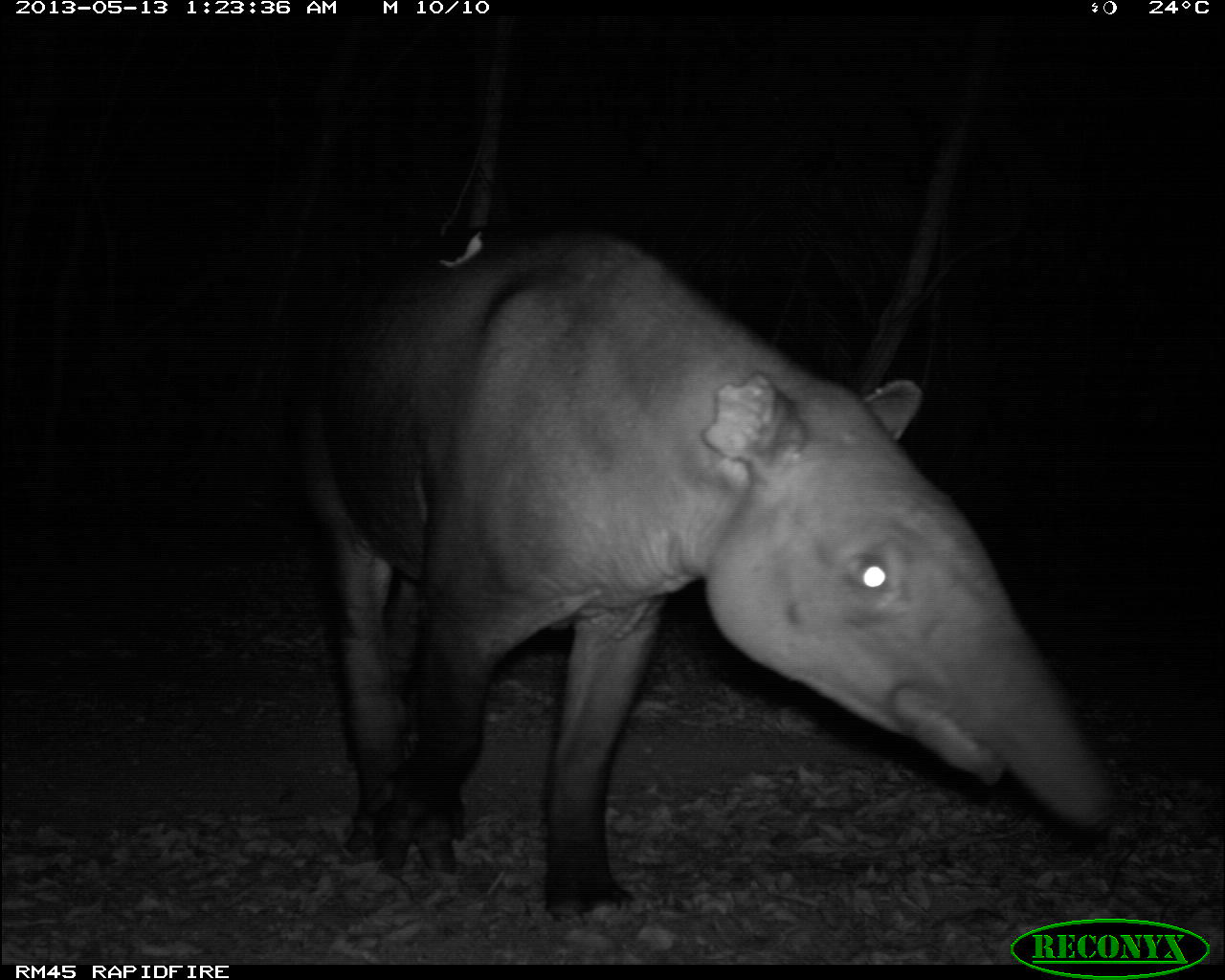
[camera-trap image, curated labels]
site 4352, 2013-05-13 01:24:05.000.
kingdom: Animalia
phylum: Chordata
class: Mammalia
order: Perissodactyla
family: Tapiridae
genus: Tapirus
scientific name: Tapirus bairdii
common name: baird's tapir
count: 2